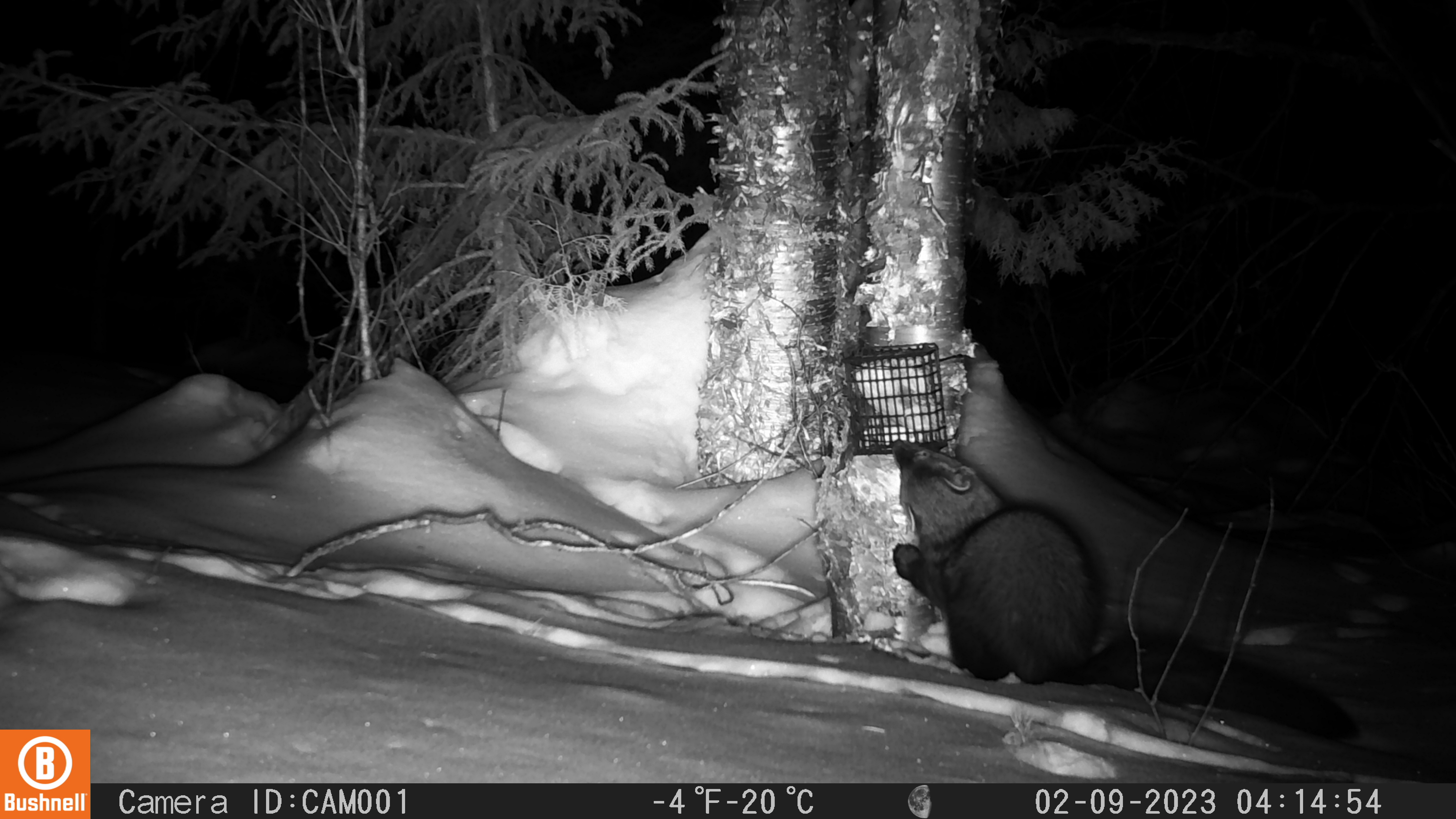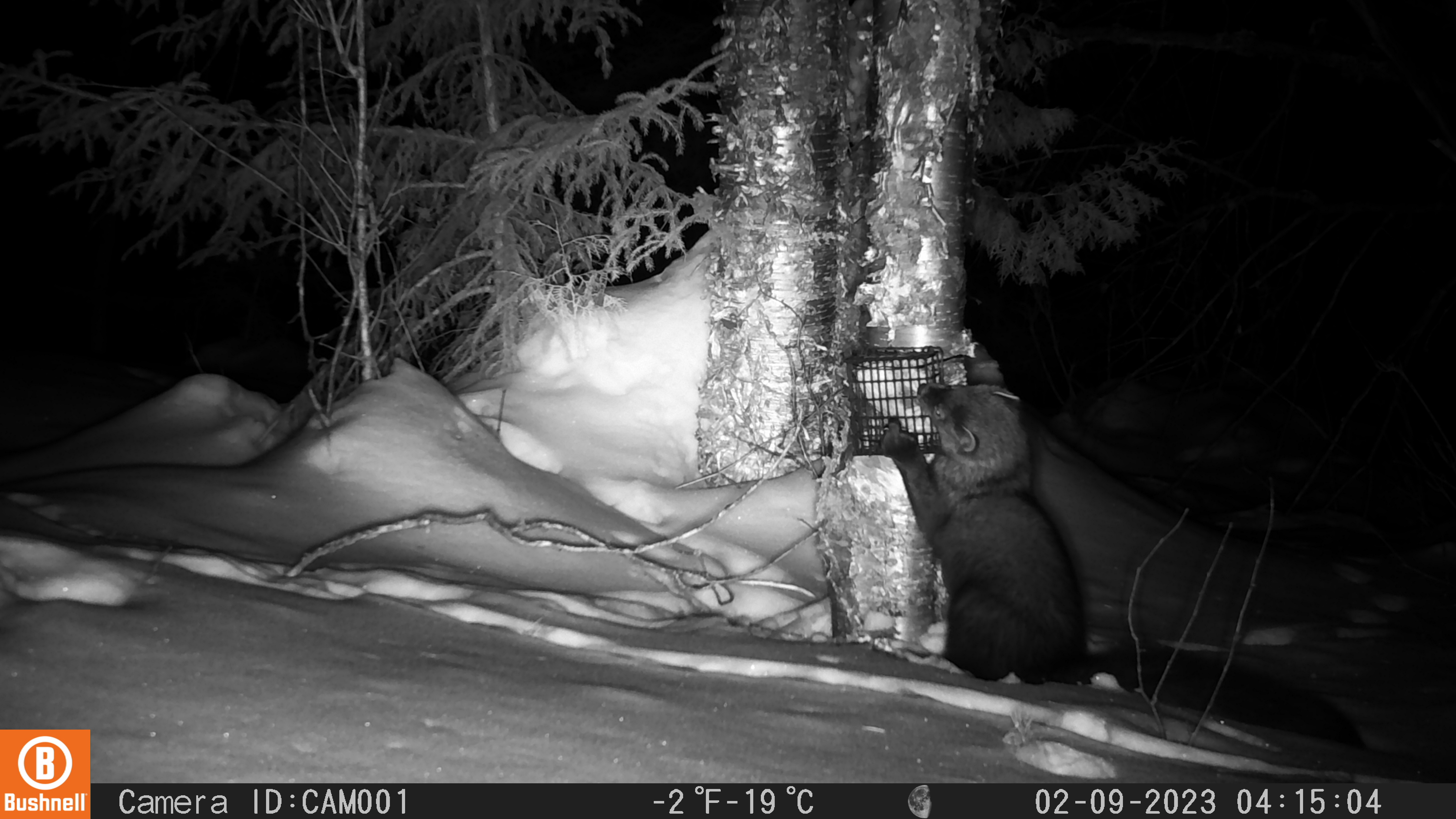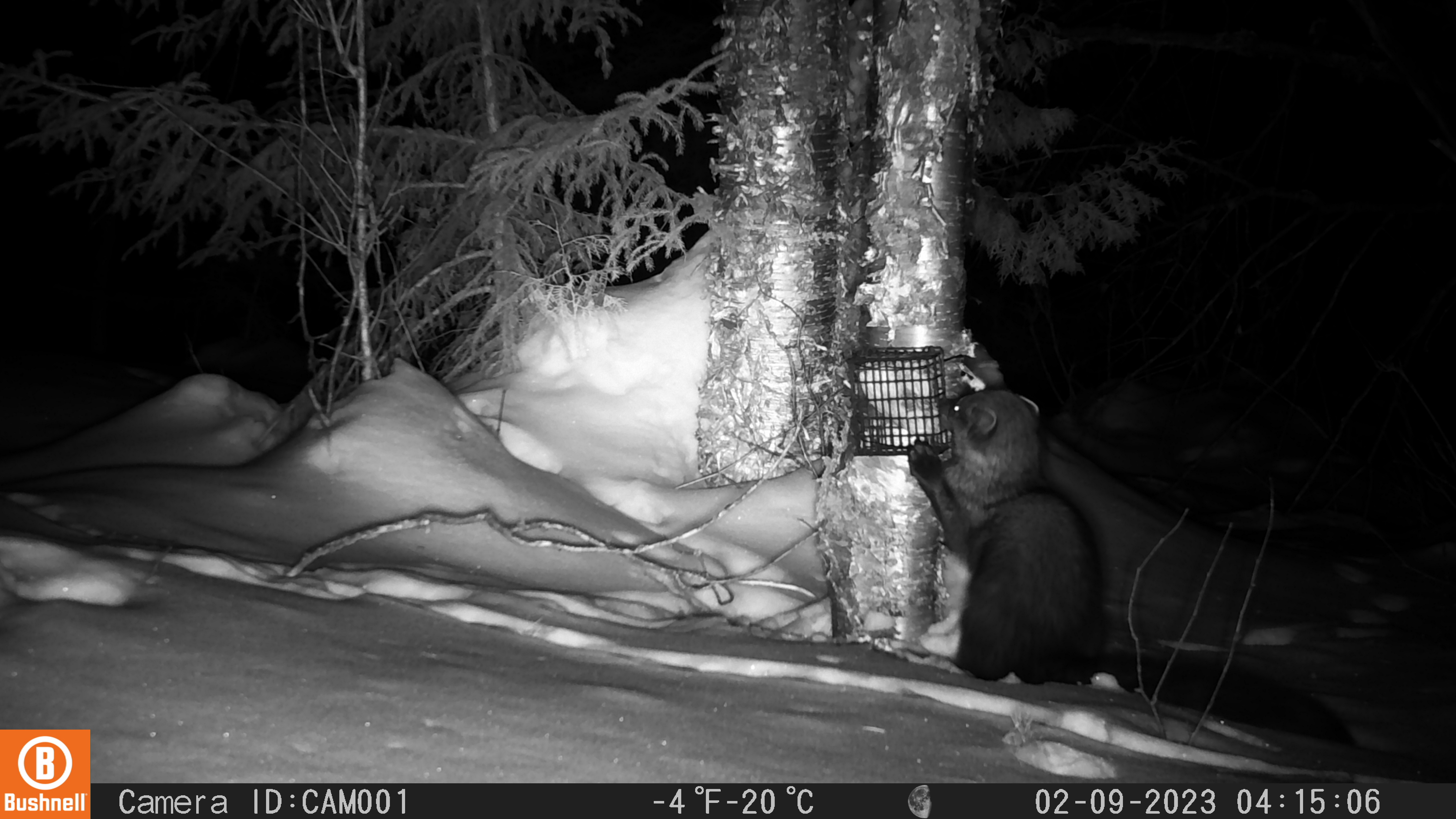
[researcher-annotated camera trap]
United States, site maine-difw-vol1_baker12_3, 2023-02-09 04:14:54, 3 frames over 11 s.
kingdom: Animalia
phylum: Chordata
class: Mammalia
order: Carnivora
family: Mustelidae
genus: Pekania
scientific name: Pekania pennanti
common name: fisher